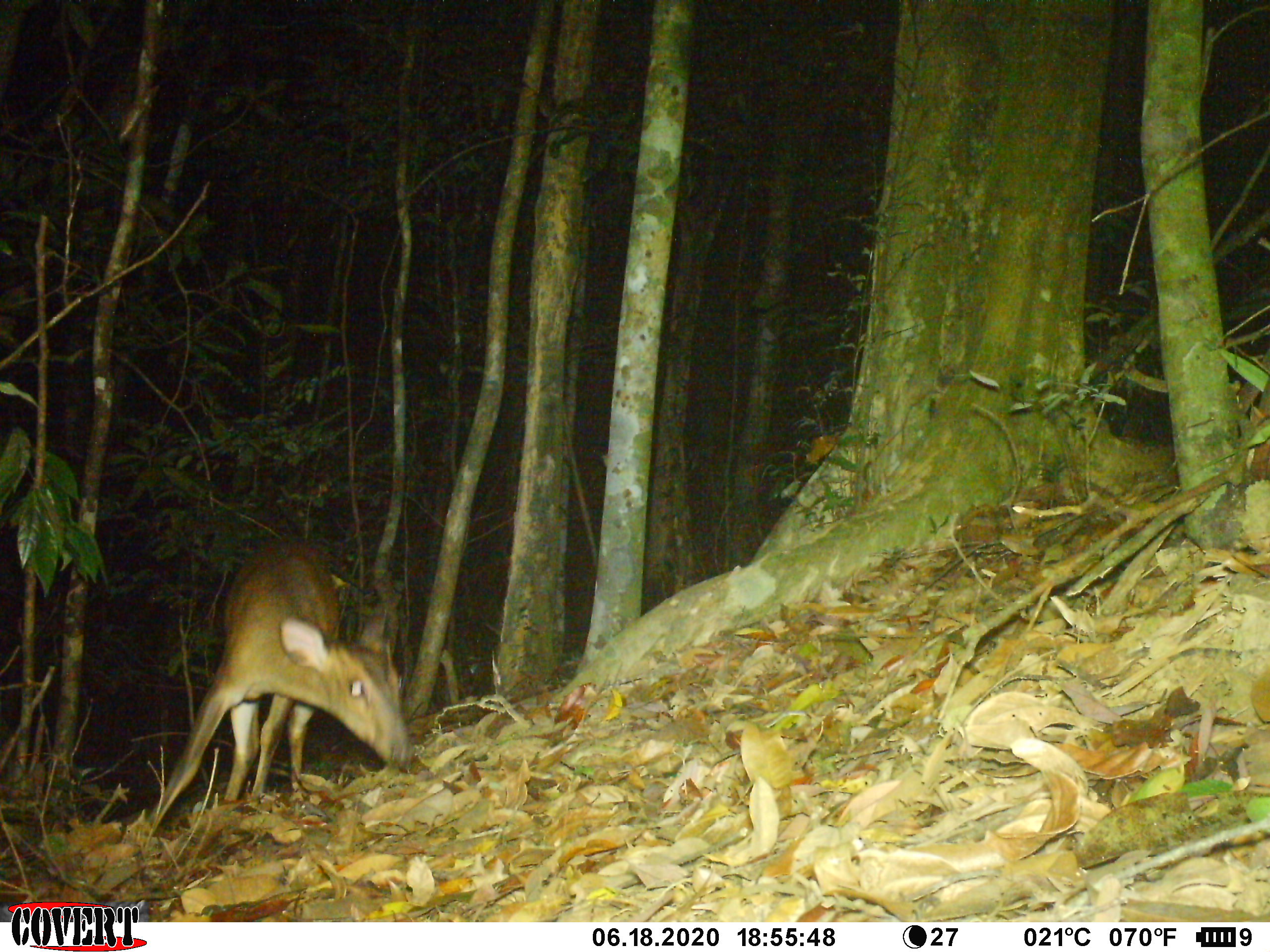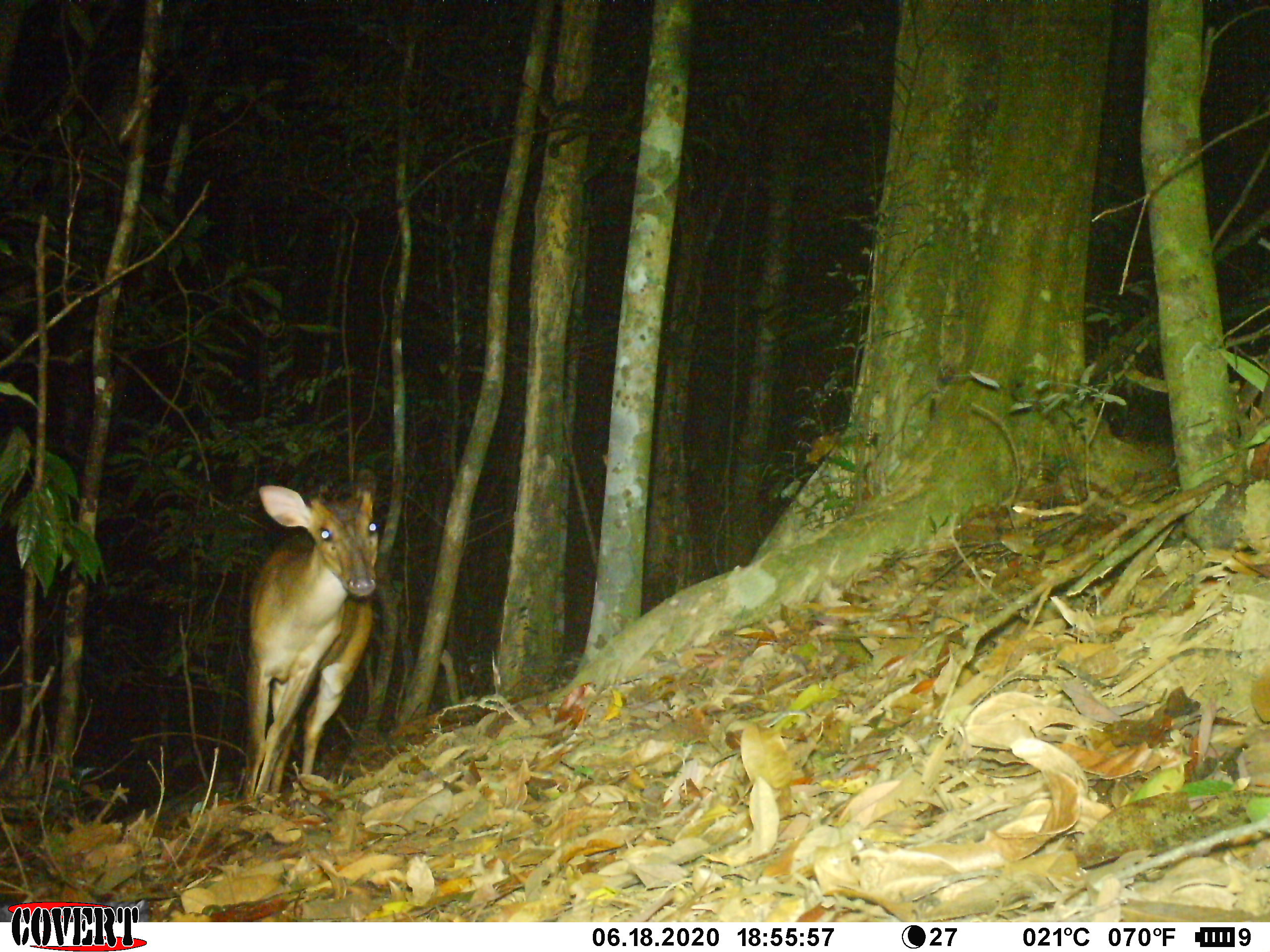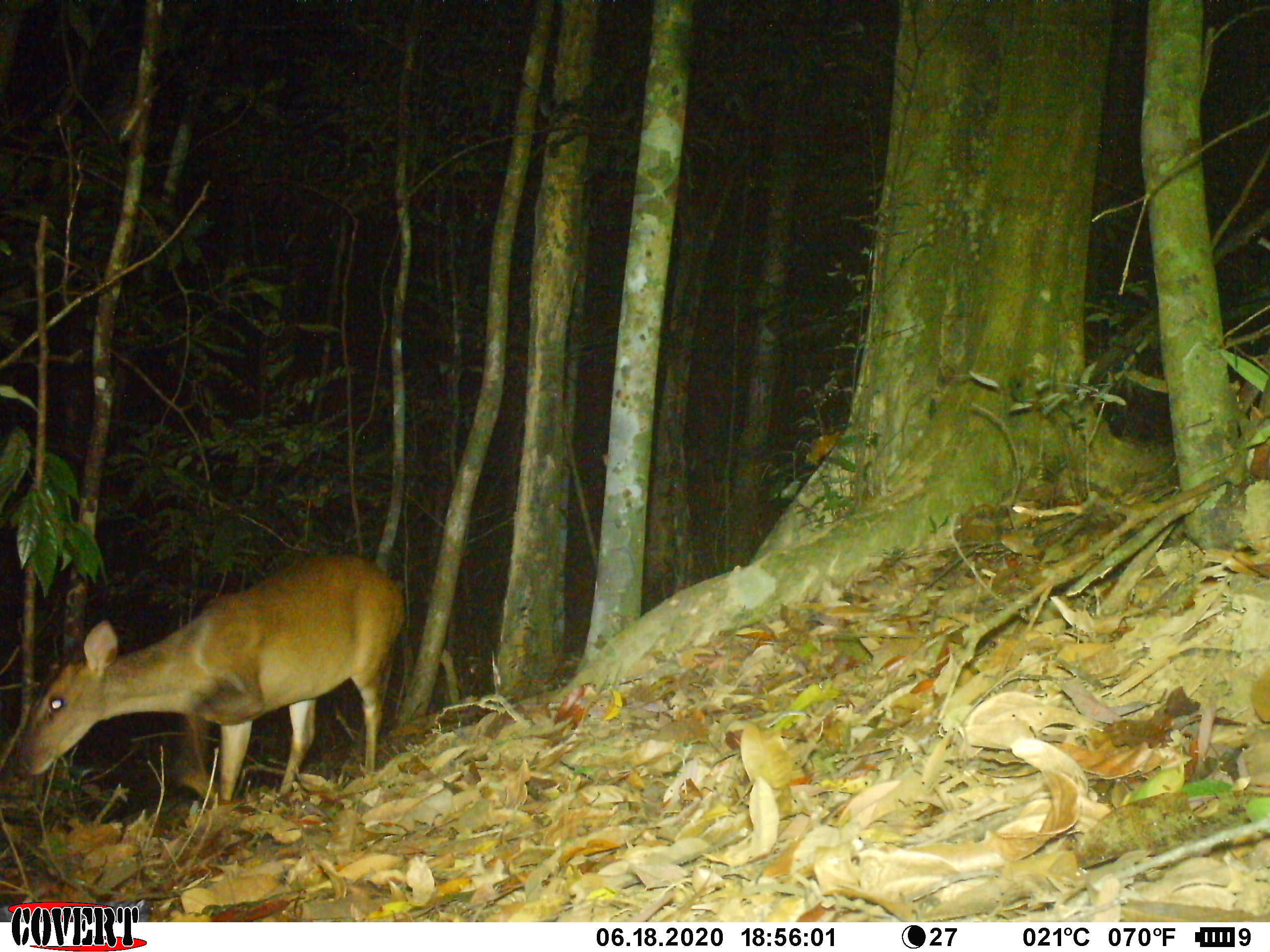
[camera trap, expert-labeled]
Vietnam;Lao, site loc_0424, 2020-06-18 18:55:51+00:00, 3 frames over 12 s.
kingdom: Animalia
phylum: Chordata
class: Mammalia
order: Artiodactyla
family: Cervidae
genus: Muntiacus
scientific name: Muntiacus vuquangensis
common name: large-antlered muntjac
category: large antlered muntjac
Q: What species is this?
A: Large antlered muntjac (large-antlered muntjac) (Muntiacus vuquangensis).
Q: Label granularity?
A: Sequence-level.